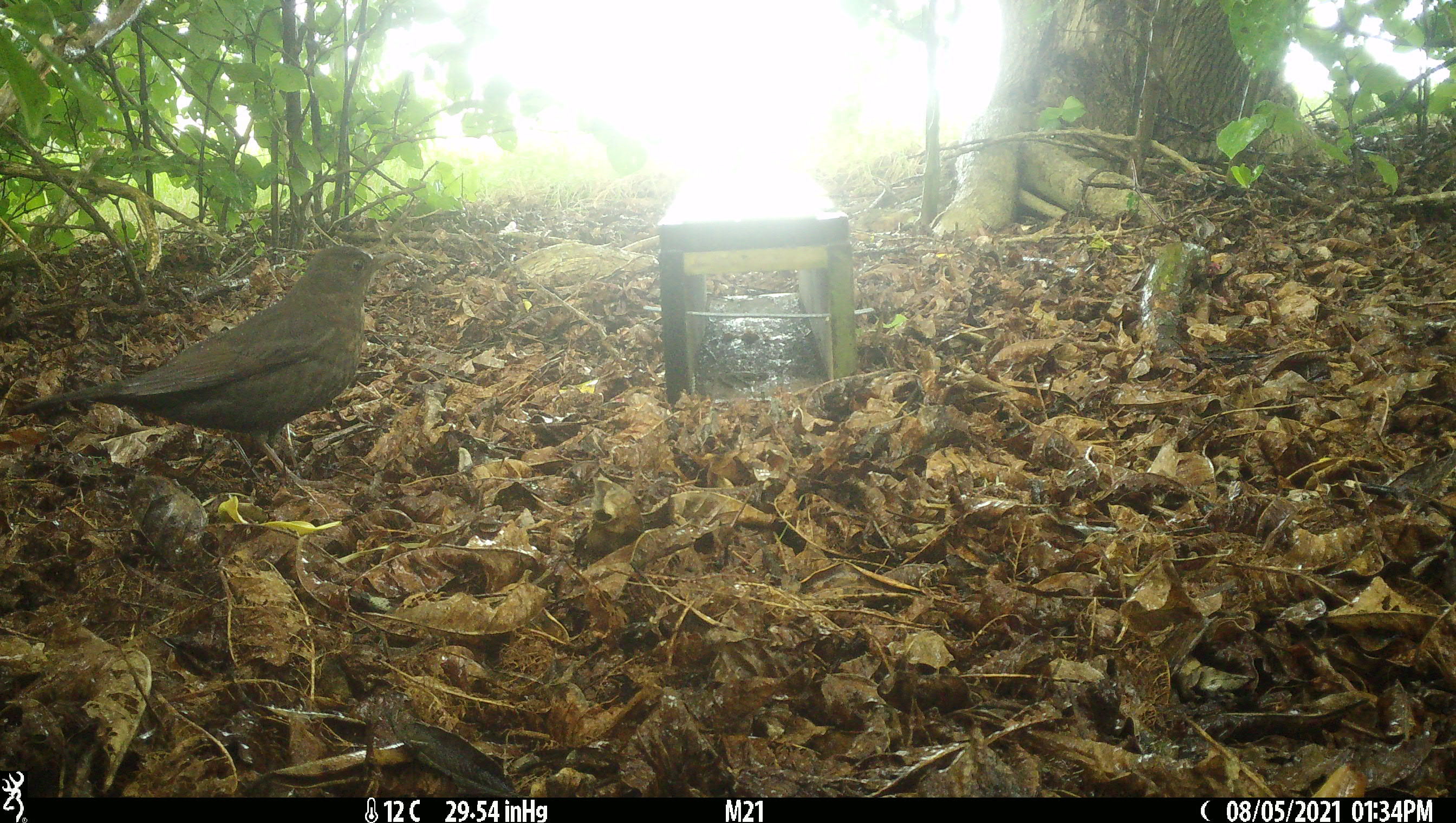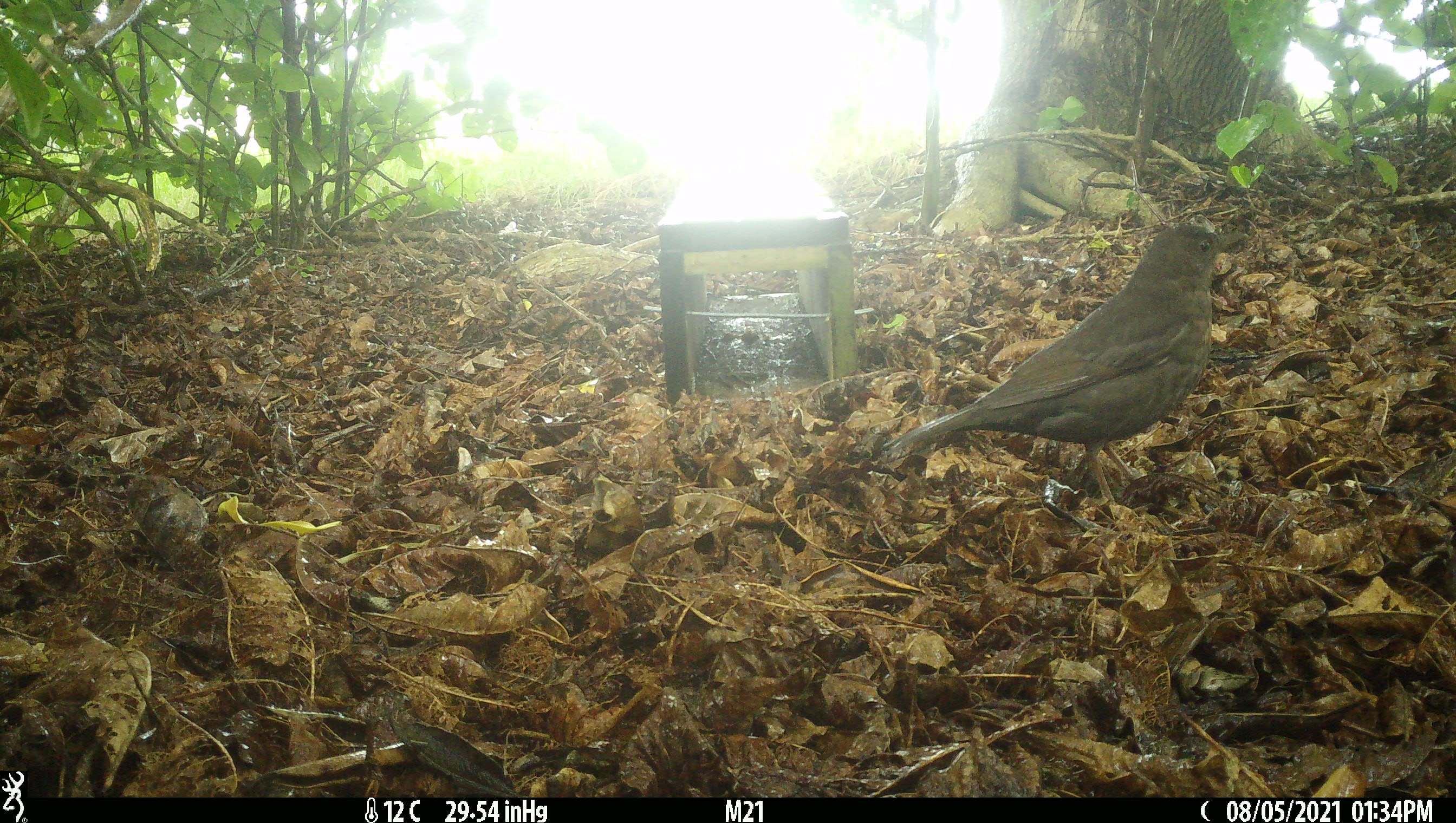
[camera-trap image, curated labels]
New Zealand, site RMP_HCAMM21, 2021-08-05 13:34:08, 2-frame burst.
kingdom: Animalia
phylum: Chordata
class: Aves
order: Passeriformes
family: Turdidae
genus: Turdus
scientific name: Turdus merula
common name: eurasian blackbird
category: blackbird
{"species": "blackbird (eurasian blackbird) (Turdus merula)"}